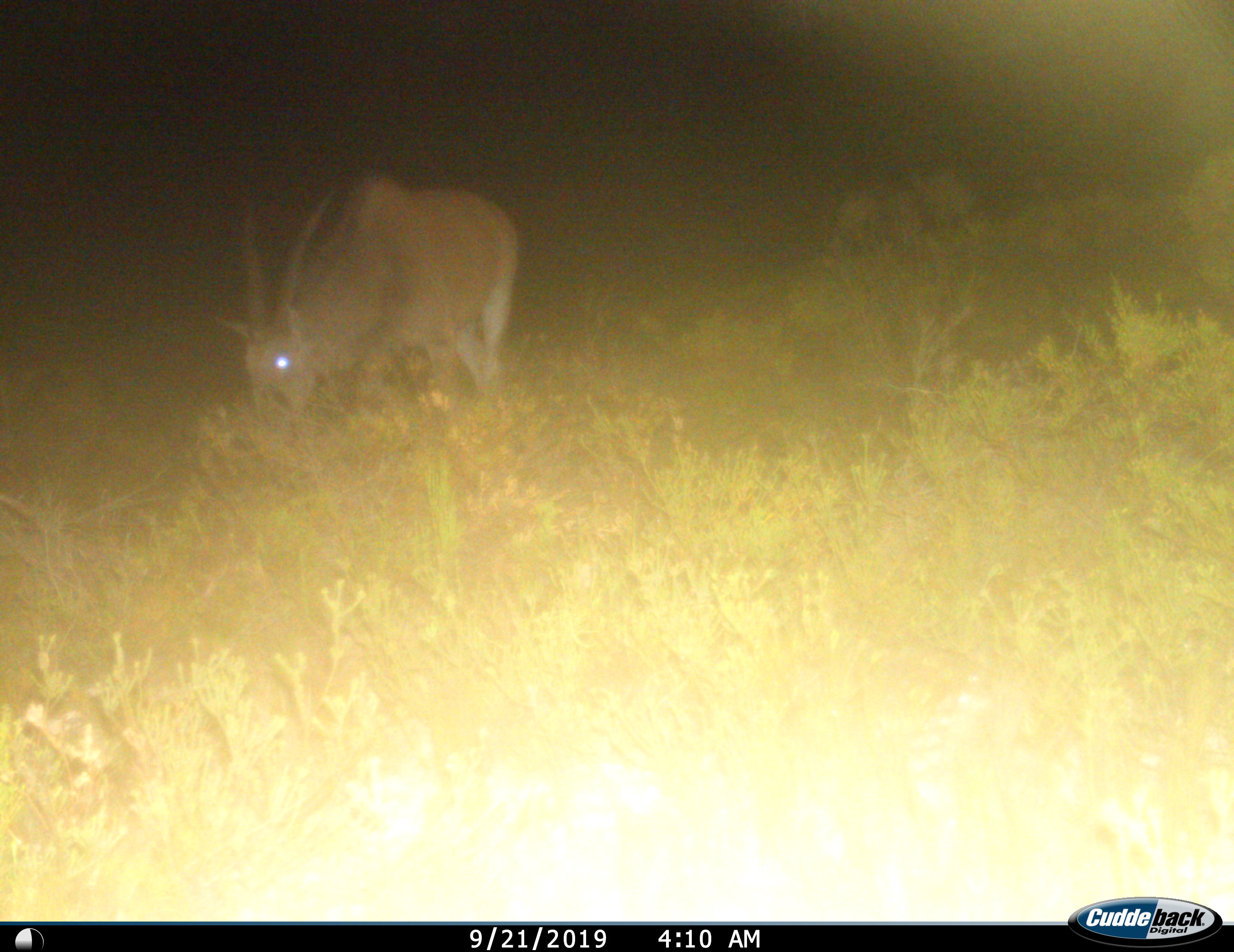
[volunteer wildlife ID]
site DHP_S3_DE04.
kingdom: Animalia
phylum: Chordata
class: Mammalia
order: Artiodactyla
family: Bovidae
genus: Tragelaphus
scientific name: Tragelaphus oryx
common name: eland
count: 1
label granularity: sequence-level